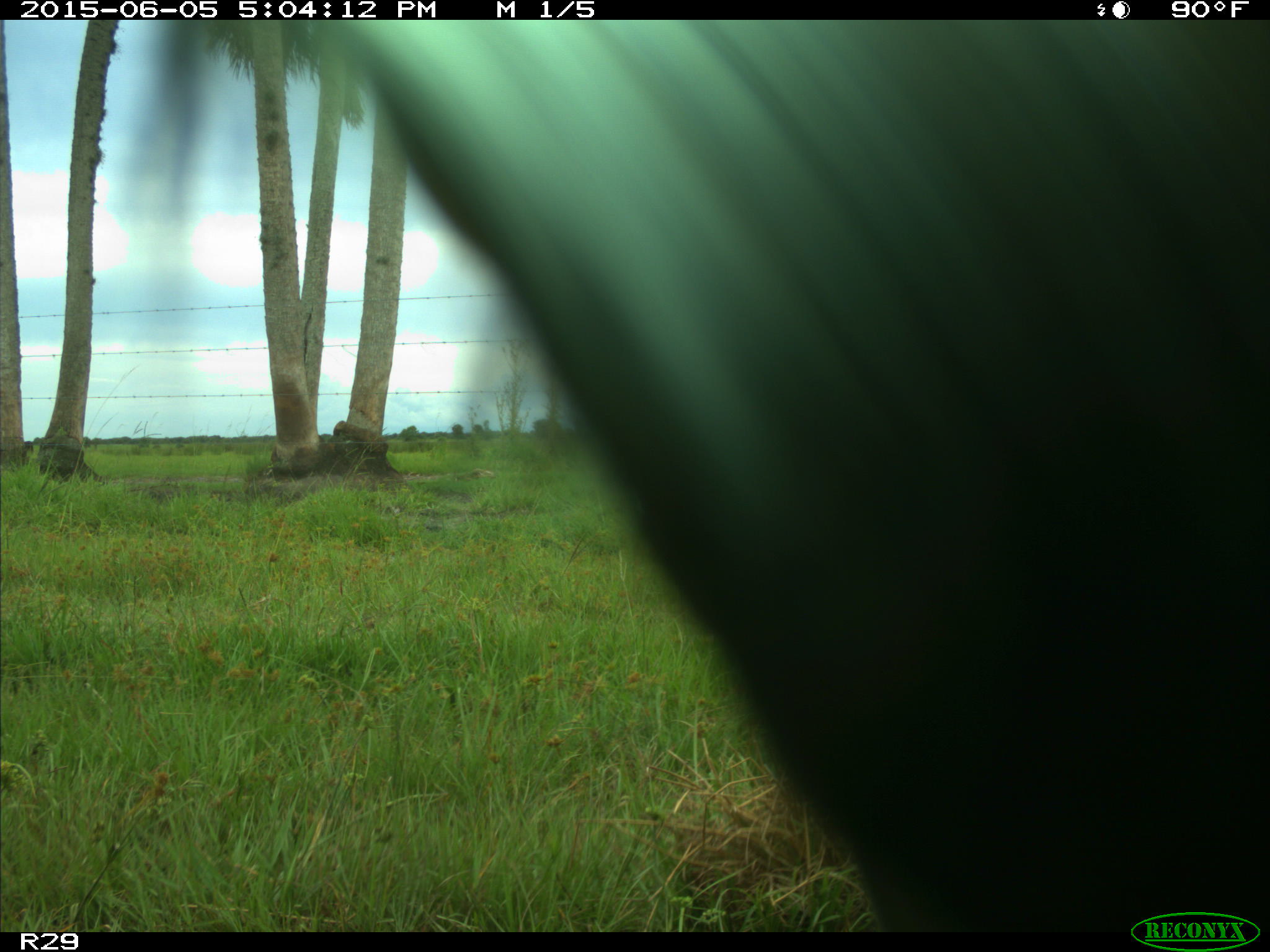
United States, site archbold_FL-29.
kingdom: Animalia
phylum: Chordata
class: Mammalia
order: Artiodactyla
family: Bovidae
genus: Bos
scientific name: Bos taurus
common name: domestic cow